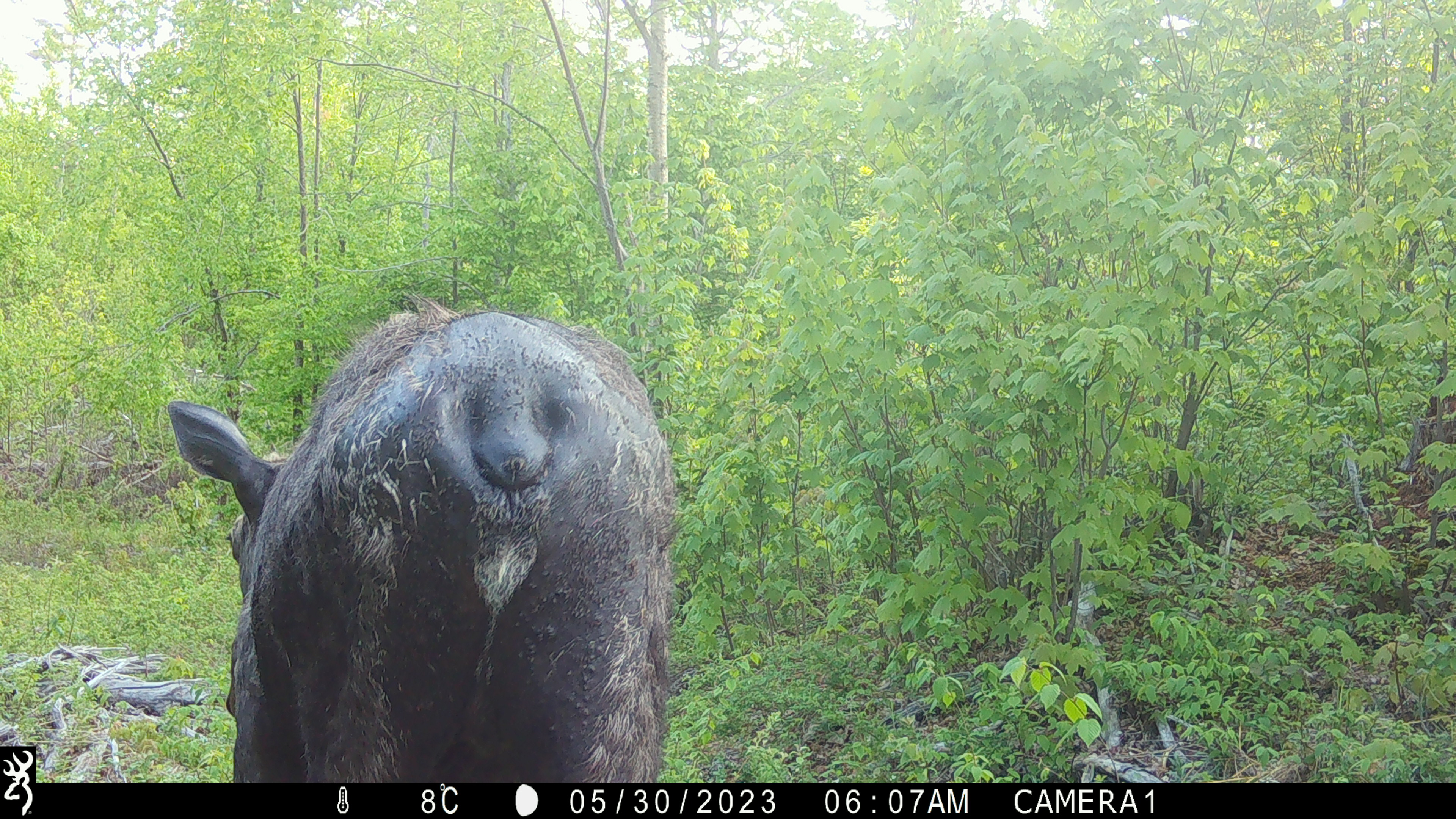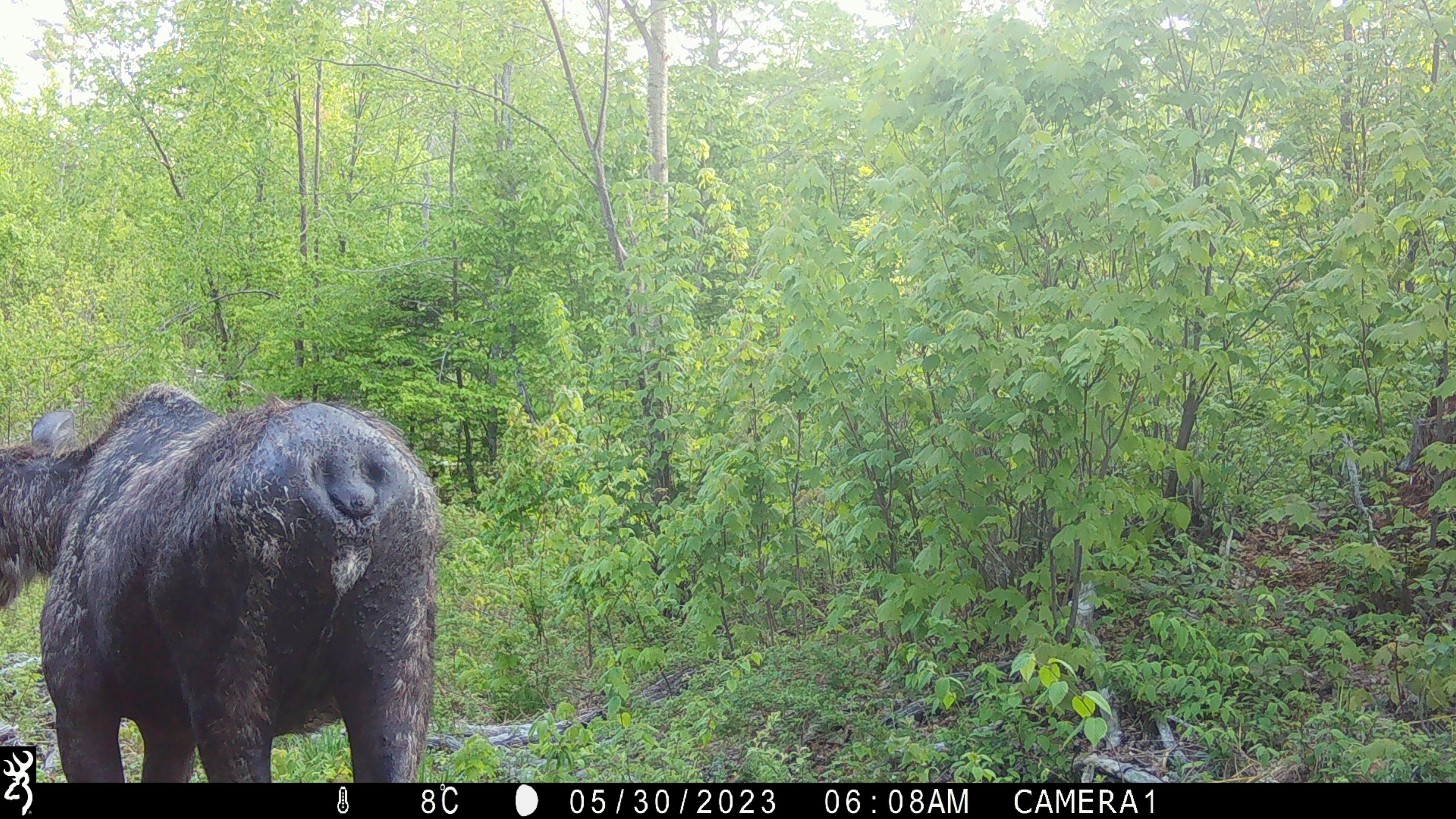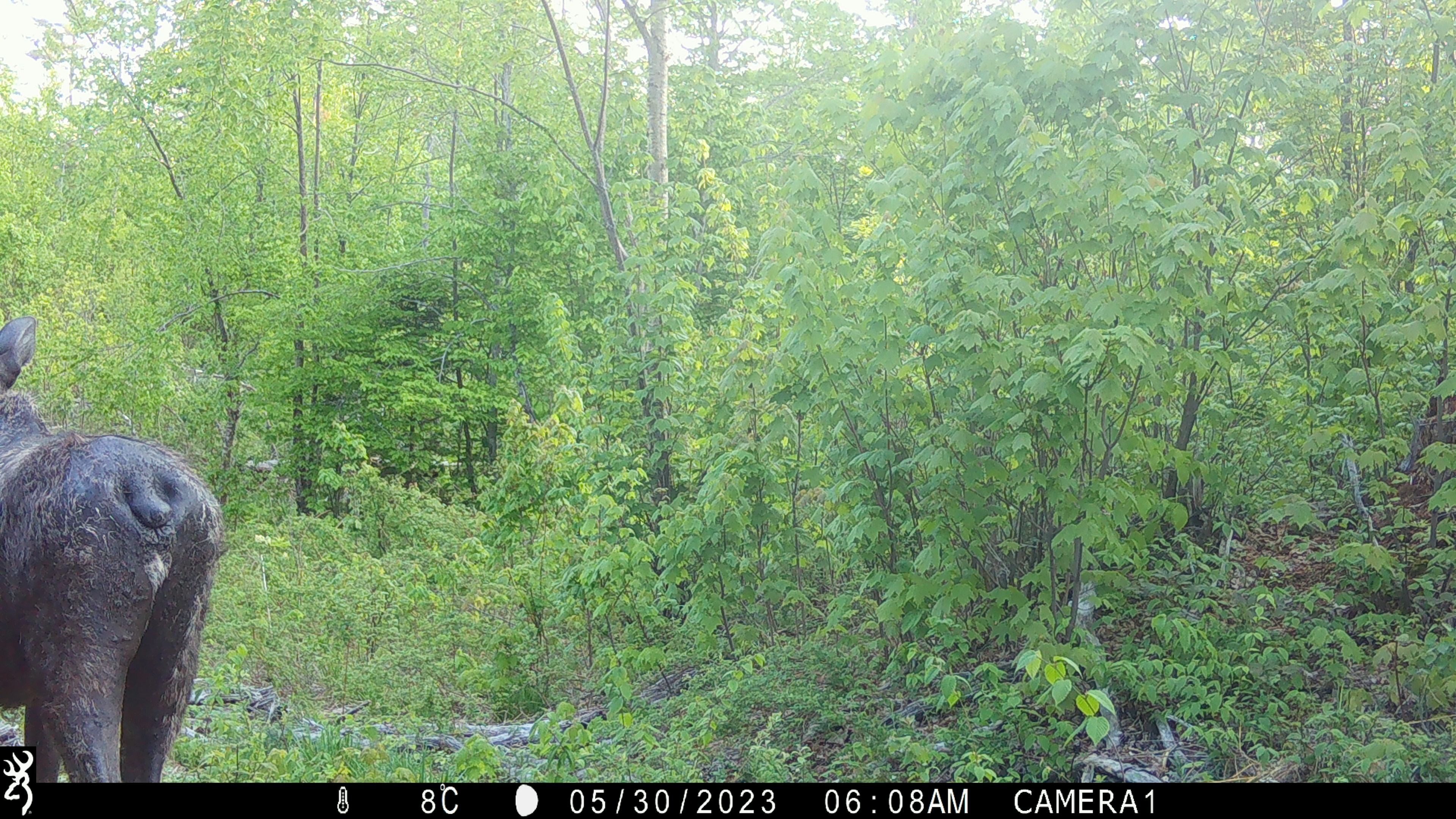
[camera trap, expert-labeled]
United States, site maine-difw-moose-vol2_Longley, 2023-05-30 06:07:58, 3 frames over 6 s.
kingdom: Animalia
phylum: Chordata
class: Mammalia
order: Artiodactyla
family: Cervidae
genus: Alces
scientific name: Alces alces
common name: moose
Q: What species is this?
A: Moose (Alces alces).